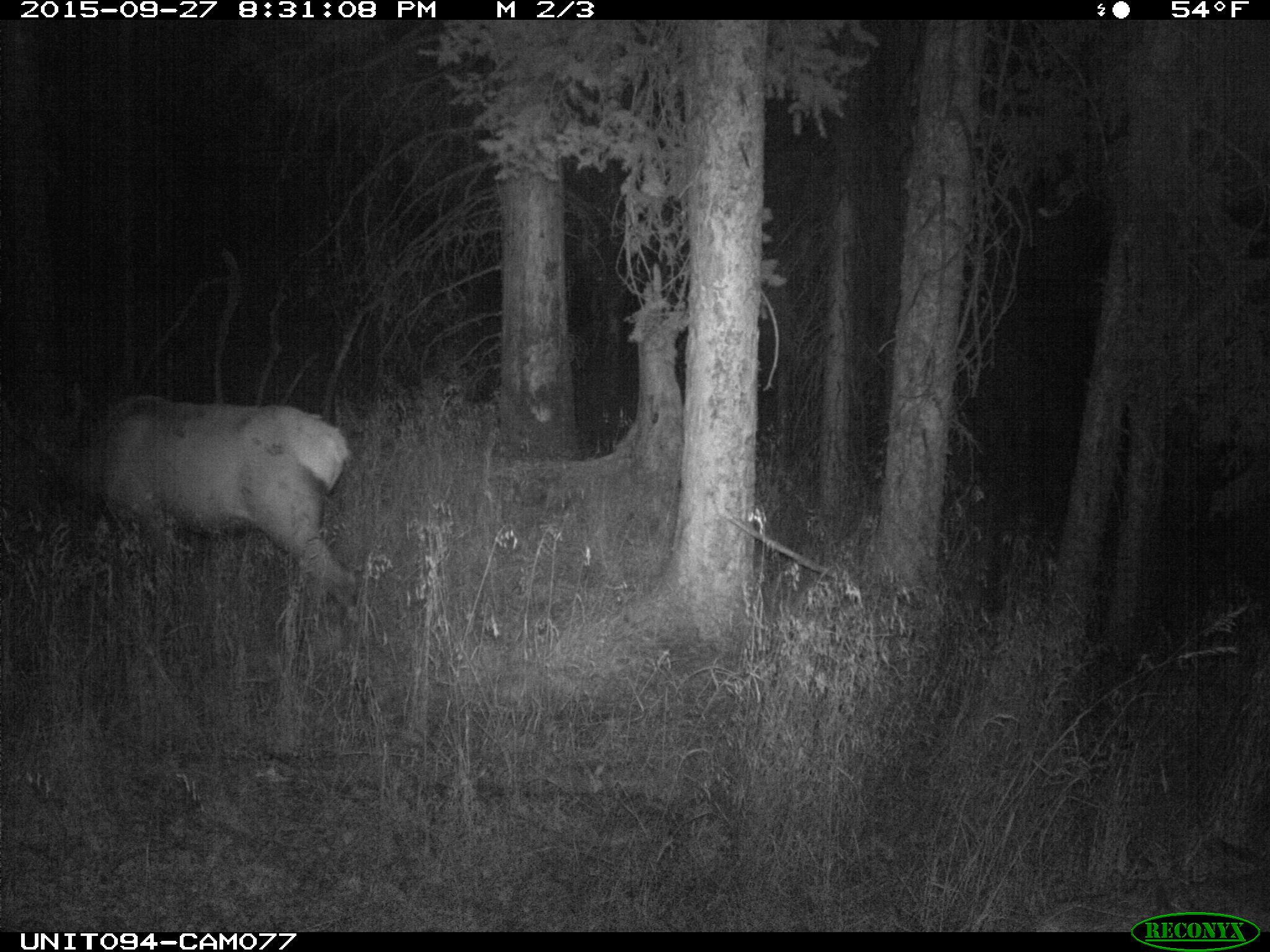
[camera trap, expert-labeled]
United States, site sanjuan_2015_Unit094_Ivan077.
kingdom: Animalia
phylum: Chordata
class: Mammalia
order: Artiodactyla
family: Cervidae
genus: Cervus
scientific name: Cervus elaphus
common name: red deer